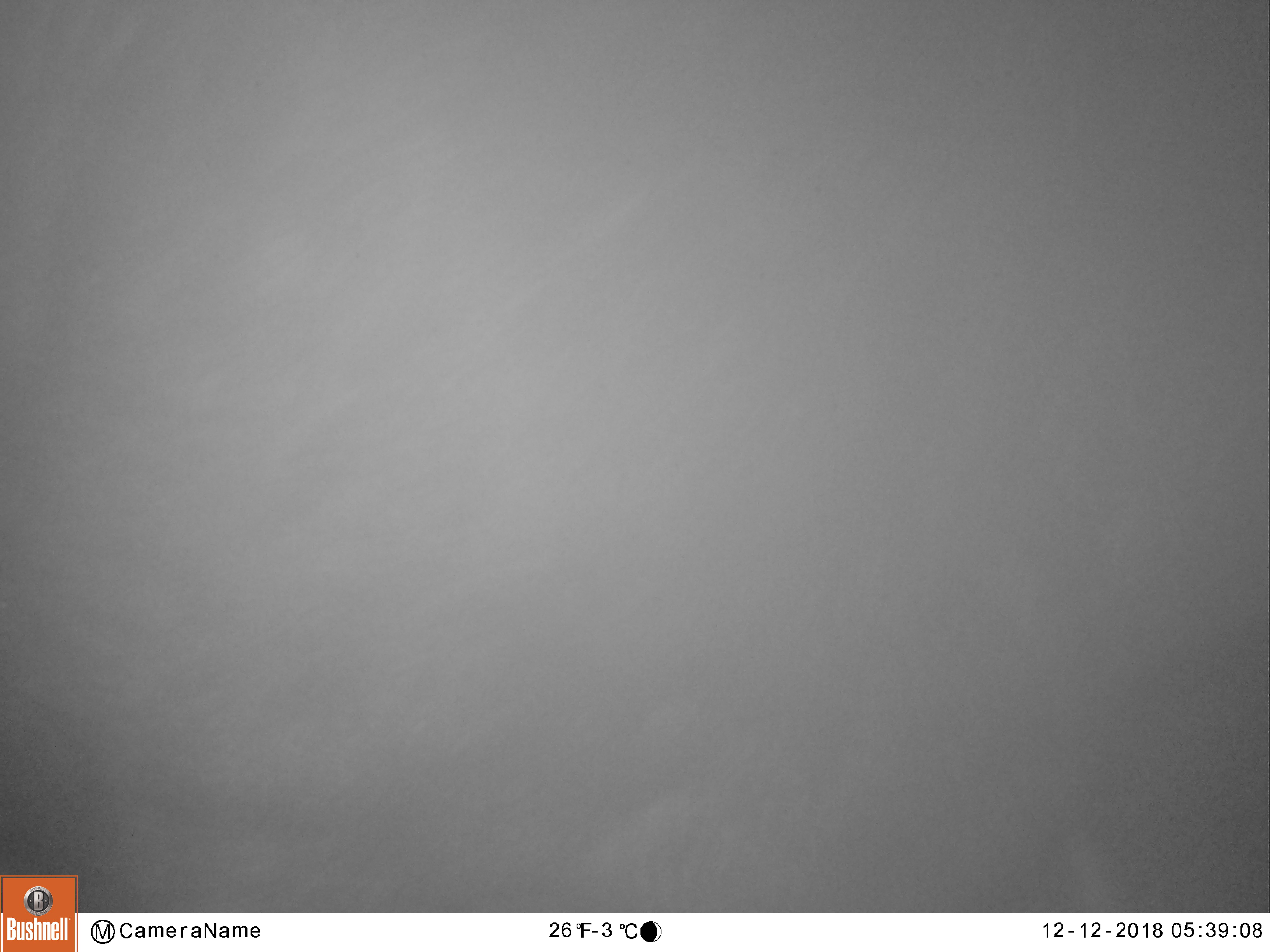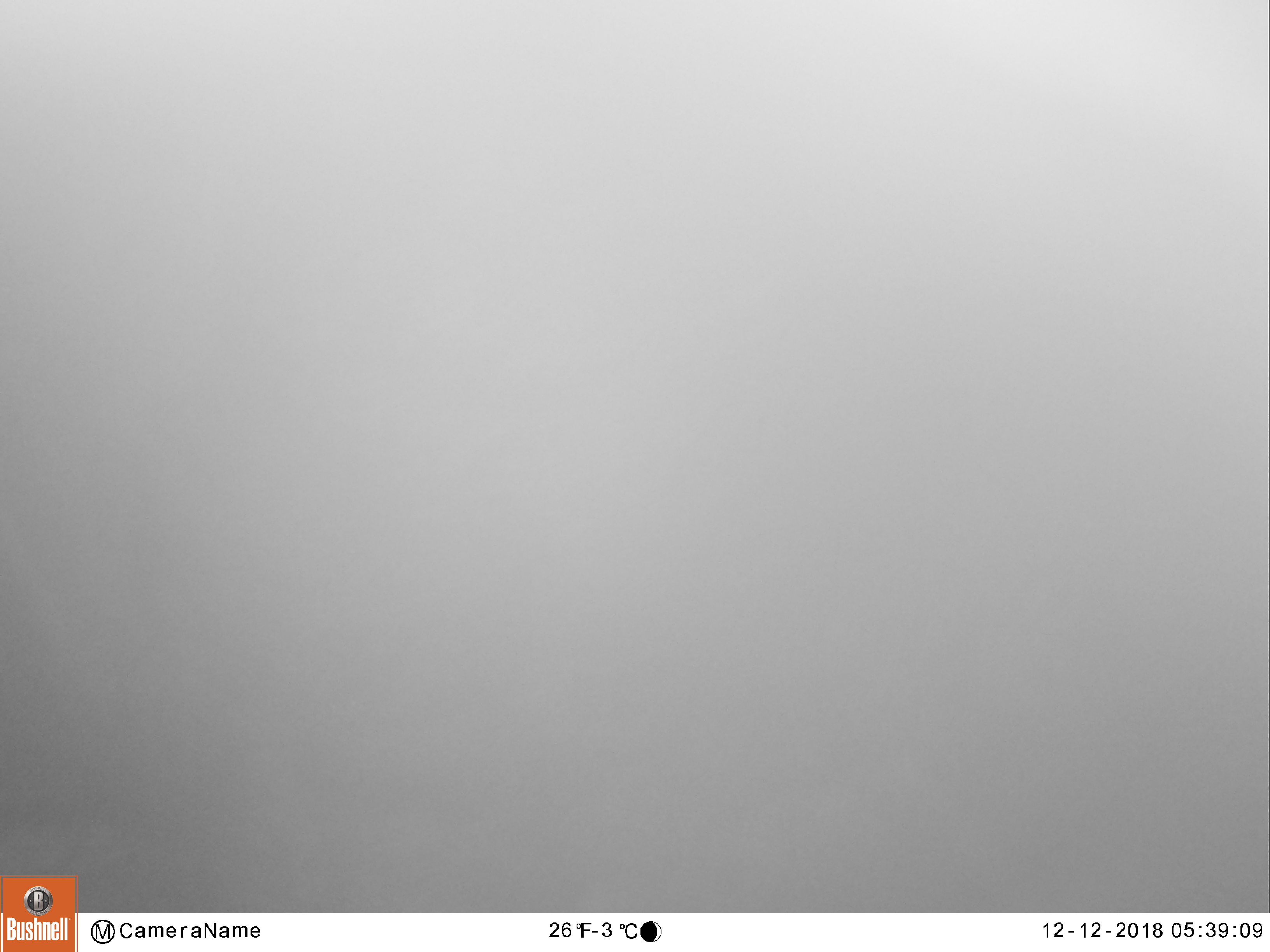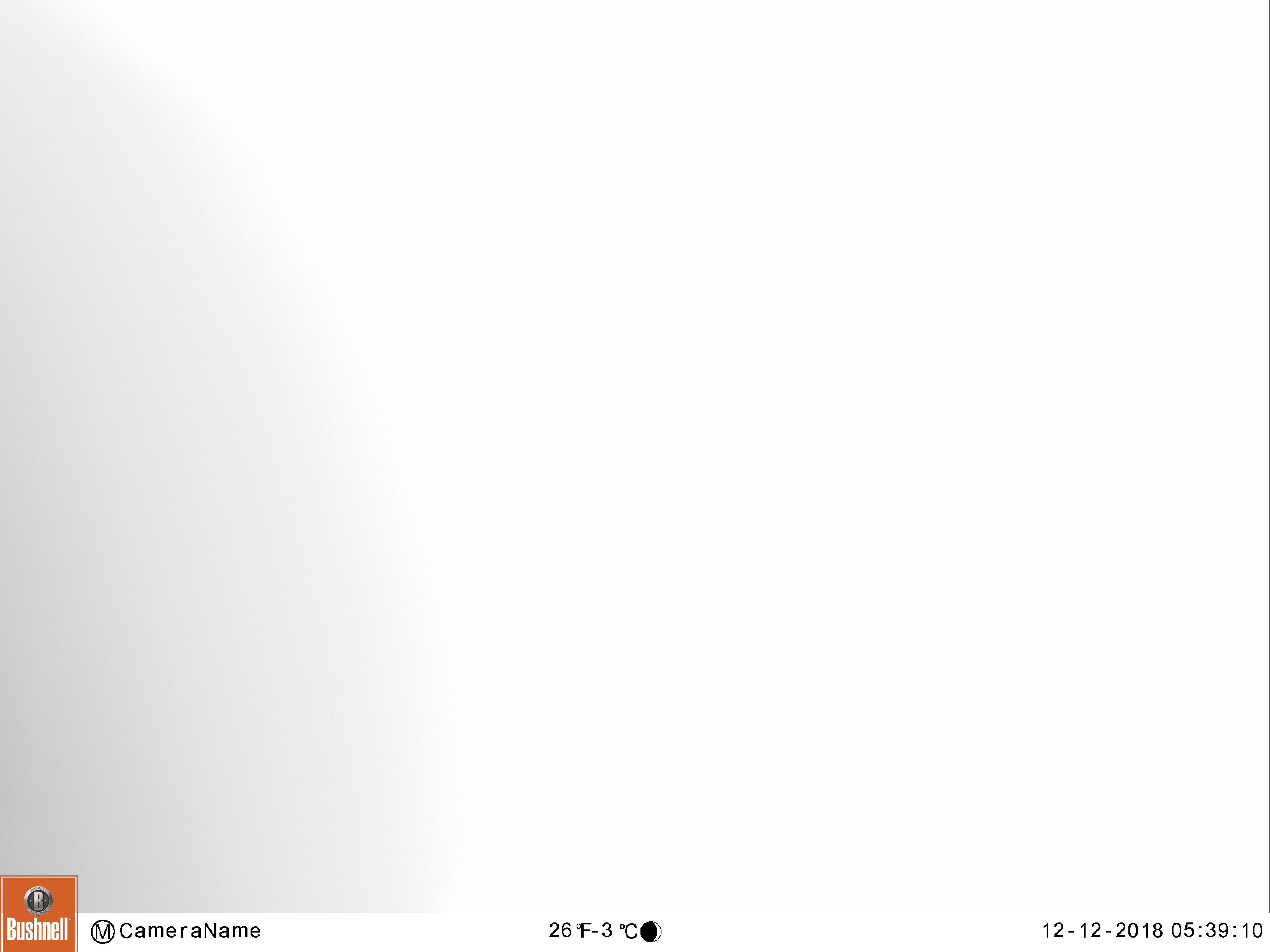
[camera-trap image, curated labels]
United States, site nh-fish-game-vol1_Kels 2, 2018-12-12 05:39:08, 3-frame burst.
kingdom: Animalia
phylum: Chordata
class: Mammalia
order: Artiodactyla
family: Cervidae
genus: Alces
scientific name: Alces alces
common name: moose